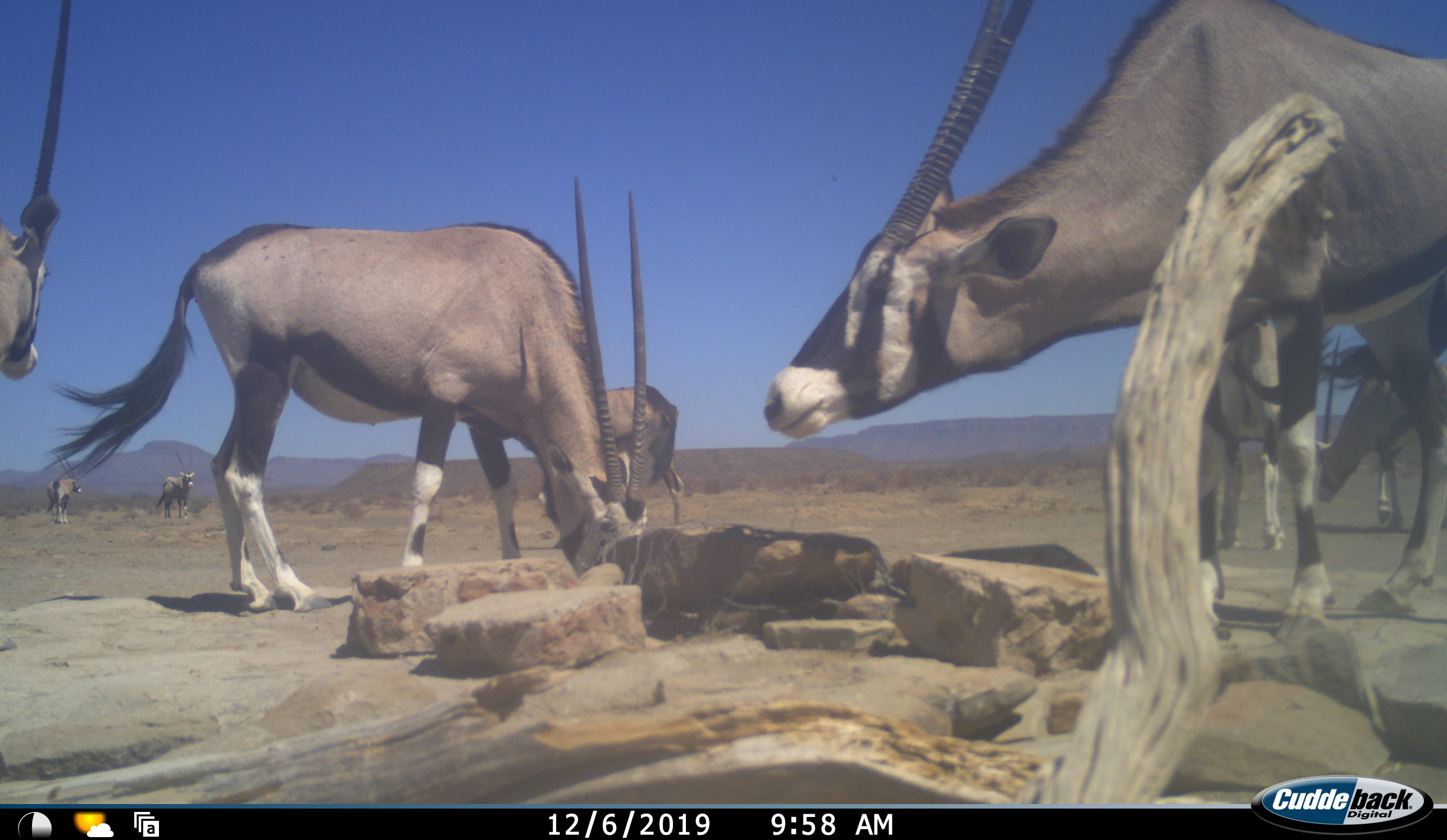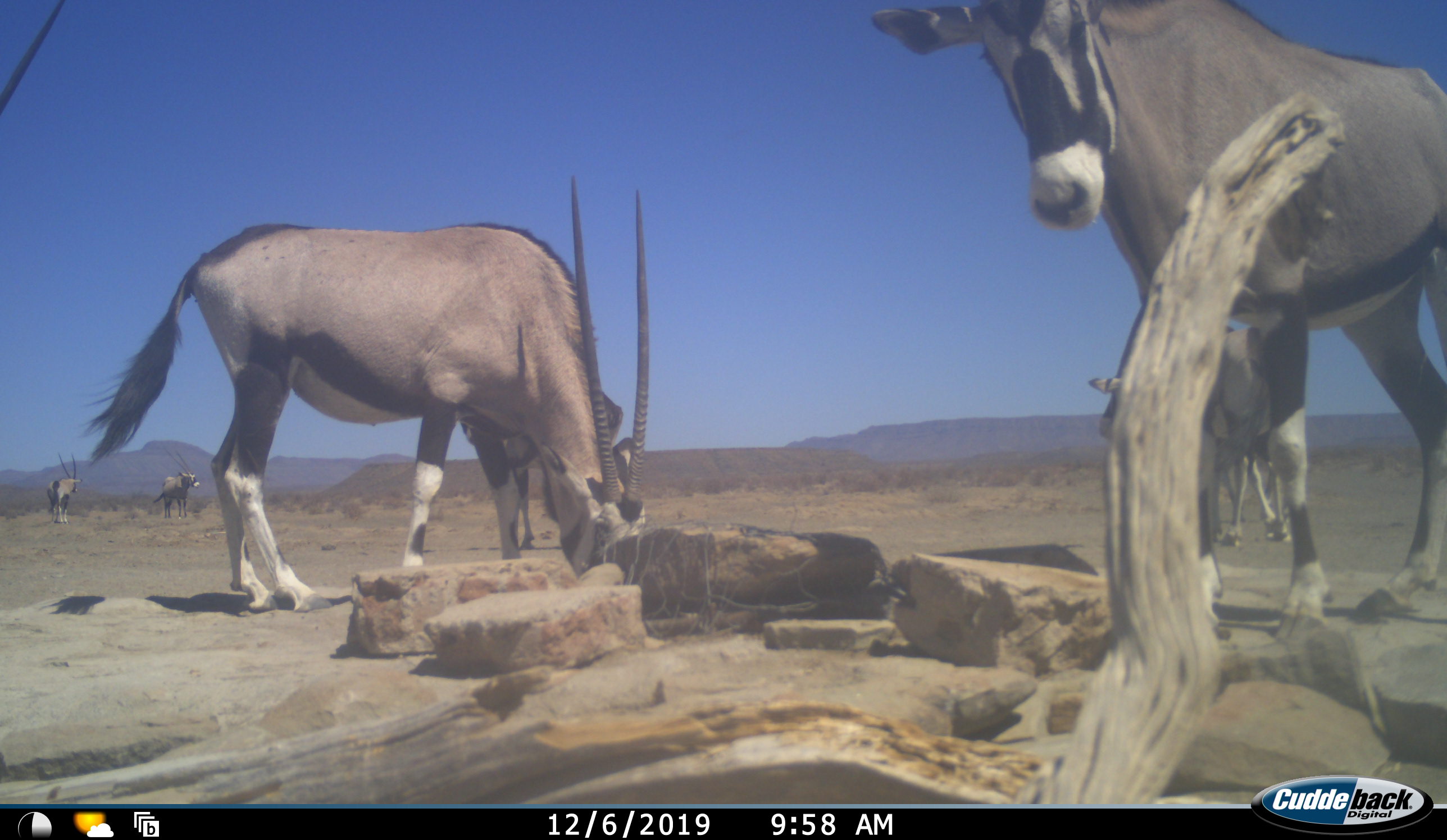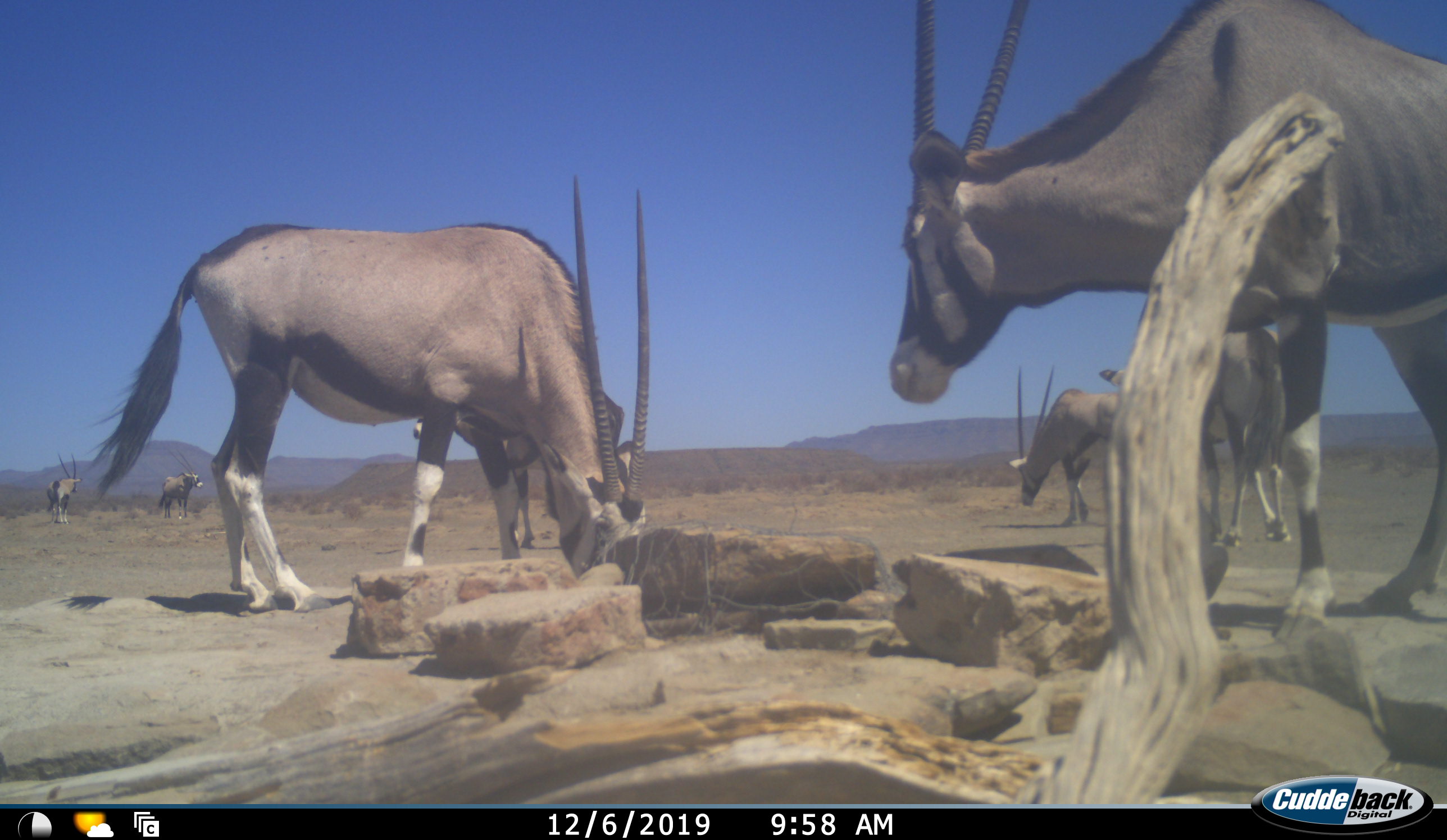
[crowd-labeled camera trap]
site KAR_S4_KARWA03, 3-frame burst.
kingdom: Animalia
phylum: Chordata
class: Mammalia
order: Artiodactyla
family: Bovidae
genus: Oryx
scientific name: Oryx gazella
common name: gemsbok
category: oryx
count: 8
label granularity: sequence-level